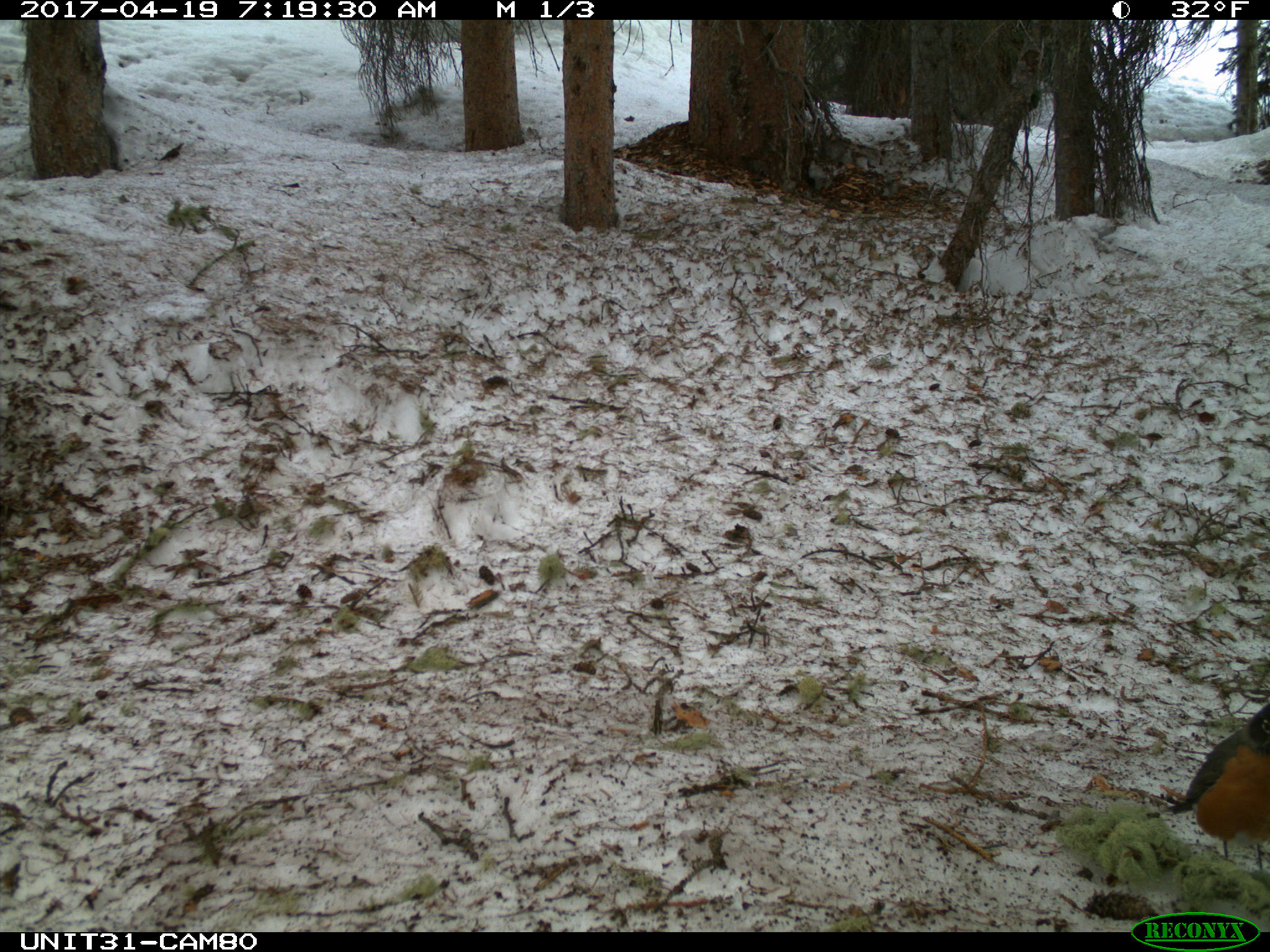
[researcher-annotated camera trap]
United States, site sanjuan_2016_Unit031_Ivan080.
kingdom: Animalia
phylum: Chordata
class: Aves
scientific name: Aves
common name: birds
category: unidentified bird